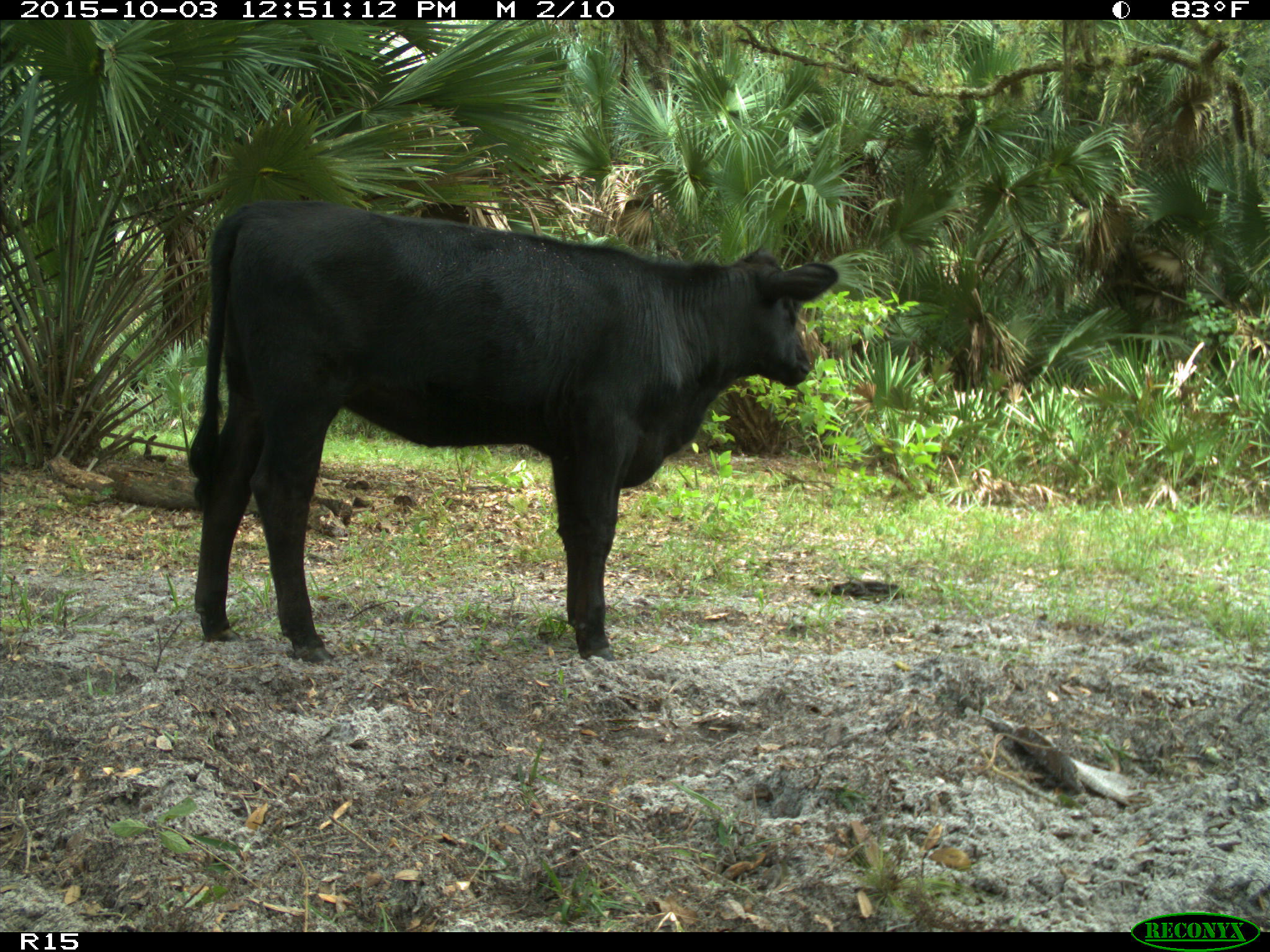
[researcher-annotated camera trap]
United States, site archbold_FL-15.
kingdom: Animalia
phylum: Chordata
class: Mammalia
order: Artiodactyla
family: Bovidae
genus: Bos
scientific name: Bos taurus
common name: domestic cow